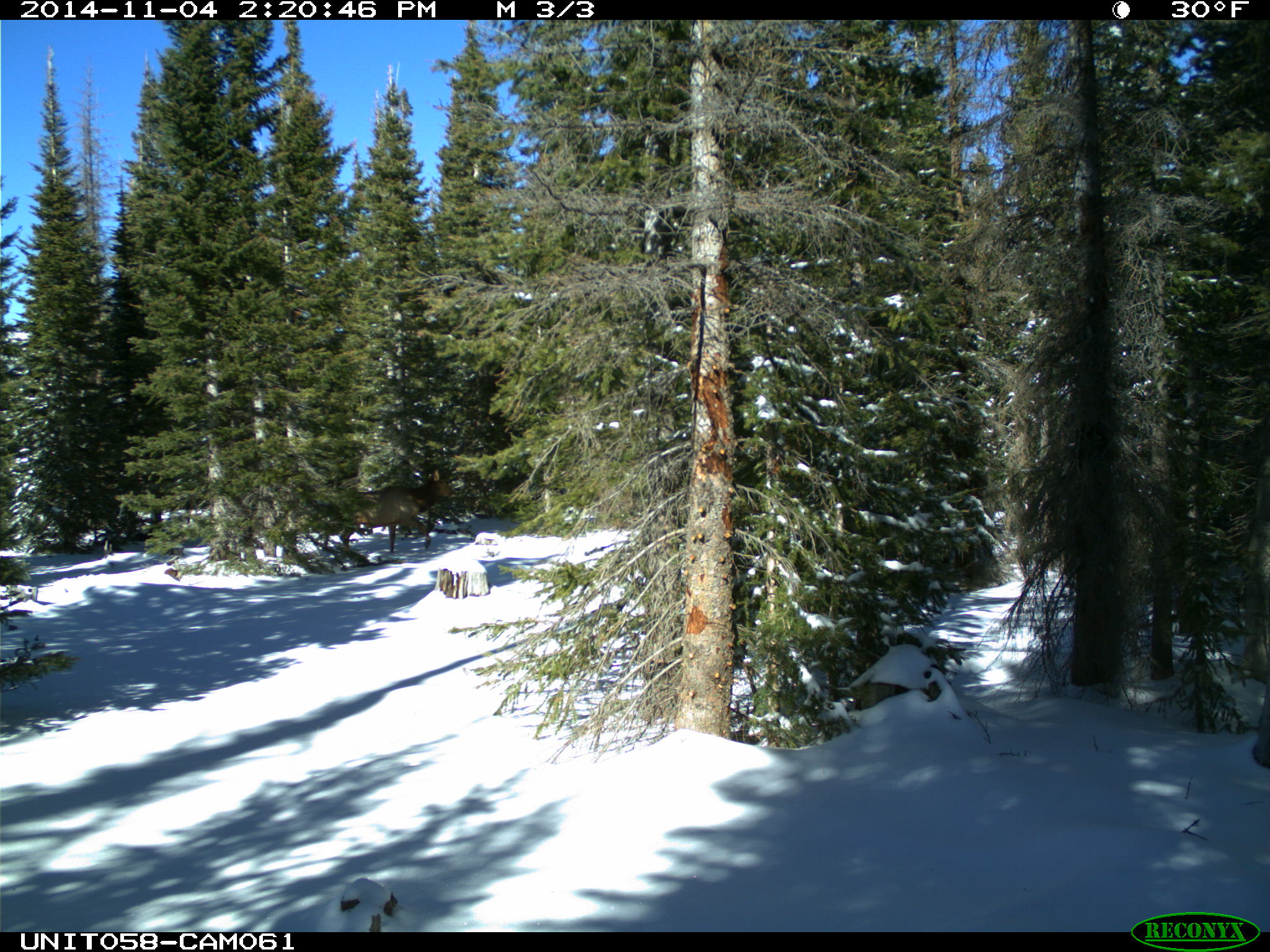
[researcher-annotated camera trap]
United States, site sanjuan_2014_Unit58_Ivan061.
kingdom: Animalia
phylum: Chordata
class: Mammalia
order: Artiodactyla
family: Cervidae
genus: Cervus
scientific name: Cervus elaphus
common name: red deer